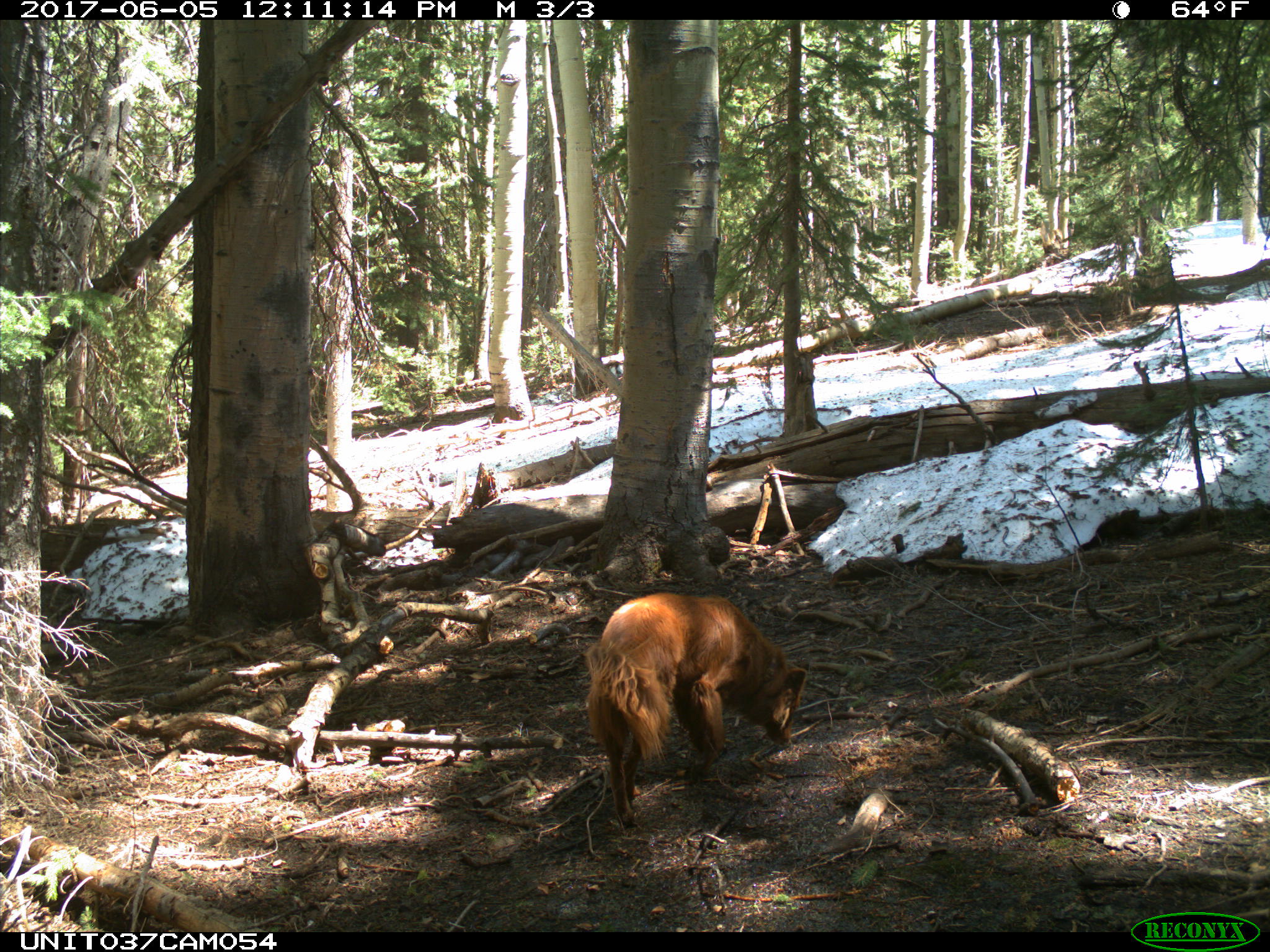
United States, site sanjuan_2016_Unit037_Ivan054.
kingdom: Animalia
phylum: Chordata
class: Mammalia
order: Carnivora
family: Canidae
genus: Canis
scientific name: Canis familiaris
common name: domestic dog